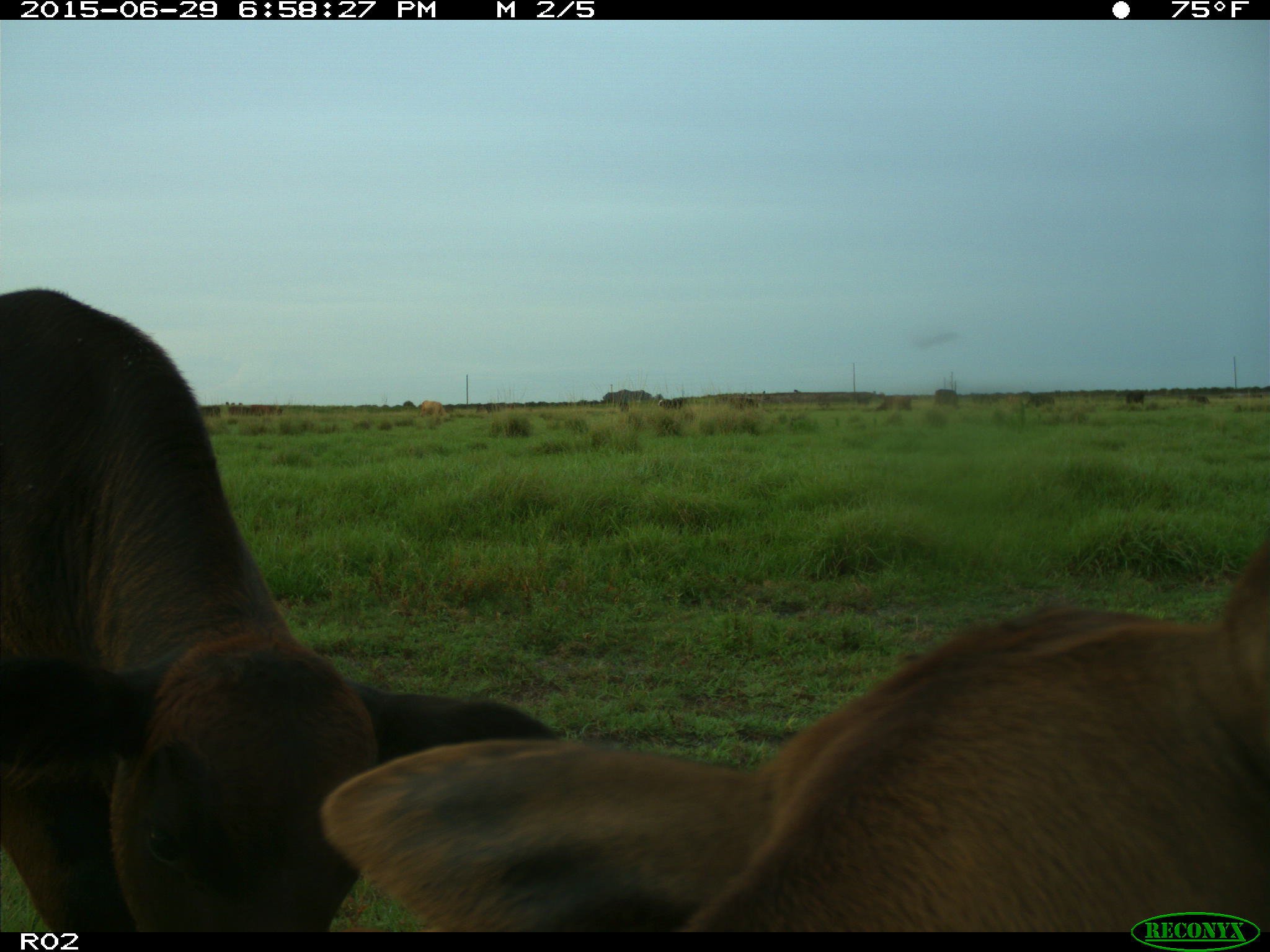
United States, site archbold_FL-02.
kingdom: Animalia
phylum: Chordata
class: Mammalia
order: Artiodactyla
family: Bovidae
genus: Bos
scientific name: Bos taurus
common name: domestic cow